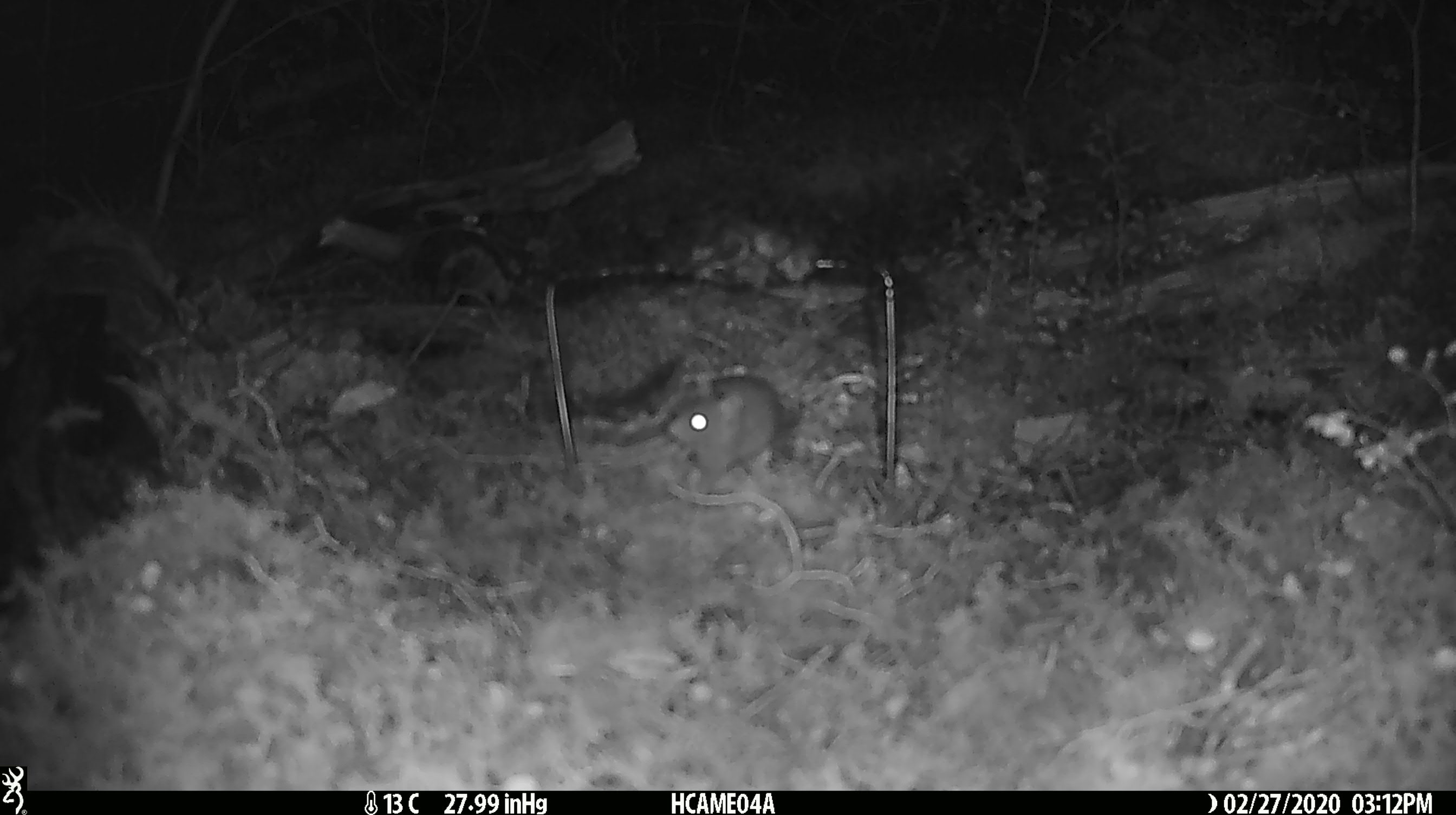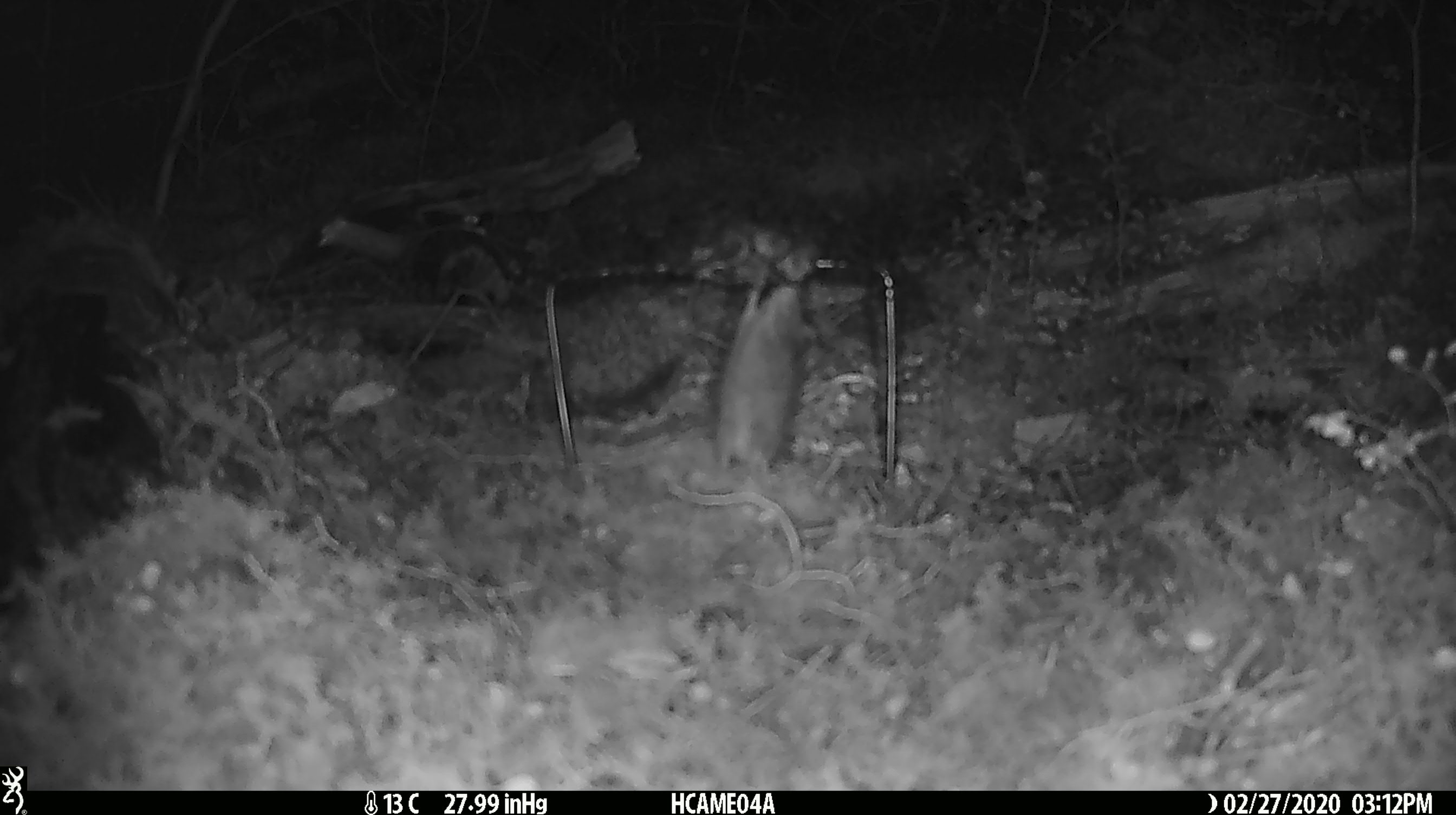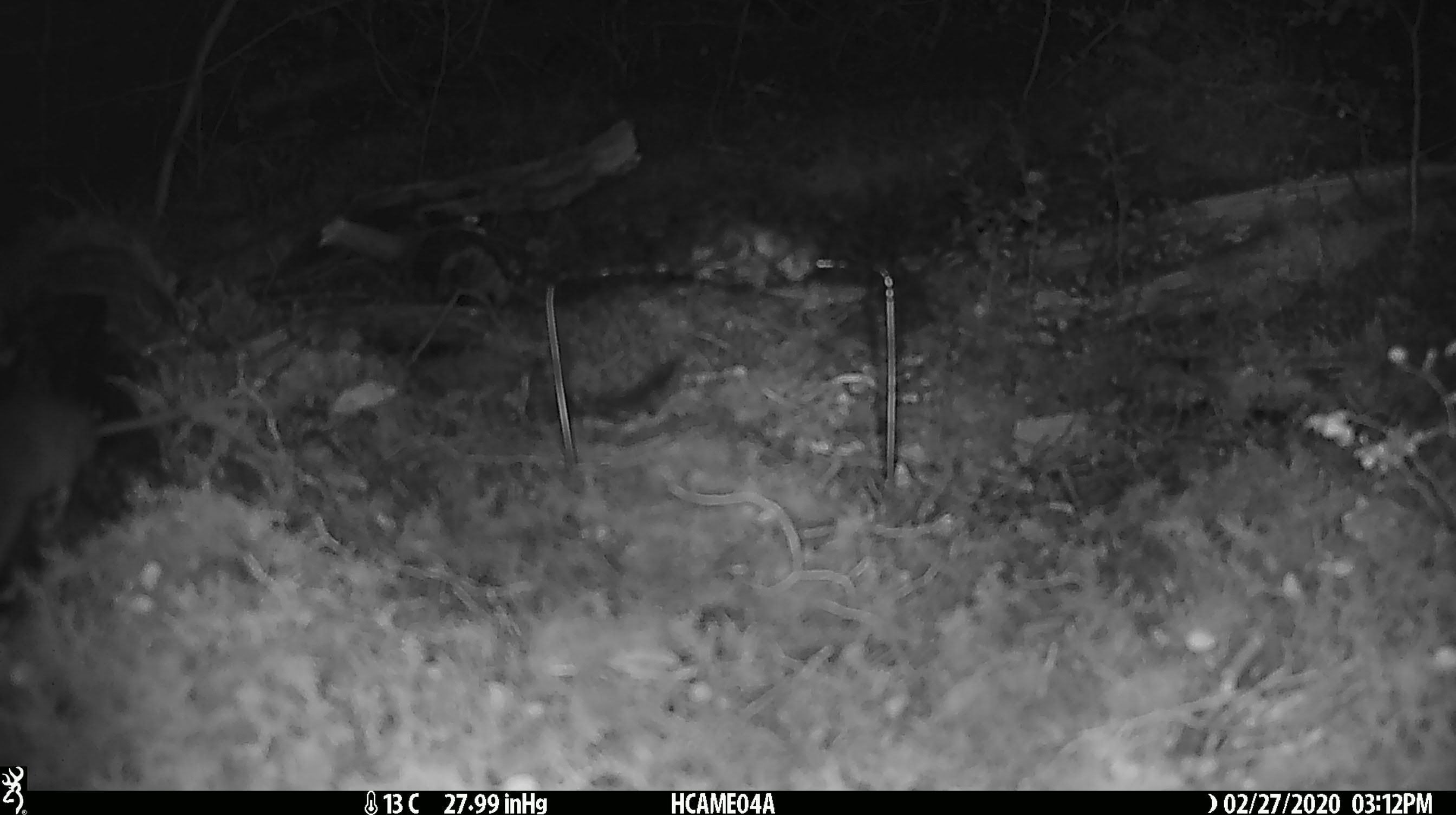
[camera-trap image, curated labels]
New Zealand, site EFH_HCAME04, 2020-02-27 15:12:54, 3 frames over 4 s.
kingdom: Animalia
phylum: Chordata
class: Mammalia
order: Rodentia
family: Muridae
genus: Mus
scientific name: Mus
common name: mouse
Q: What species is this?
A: Mouse (Mus).